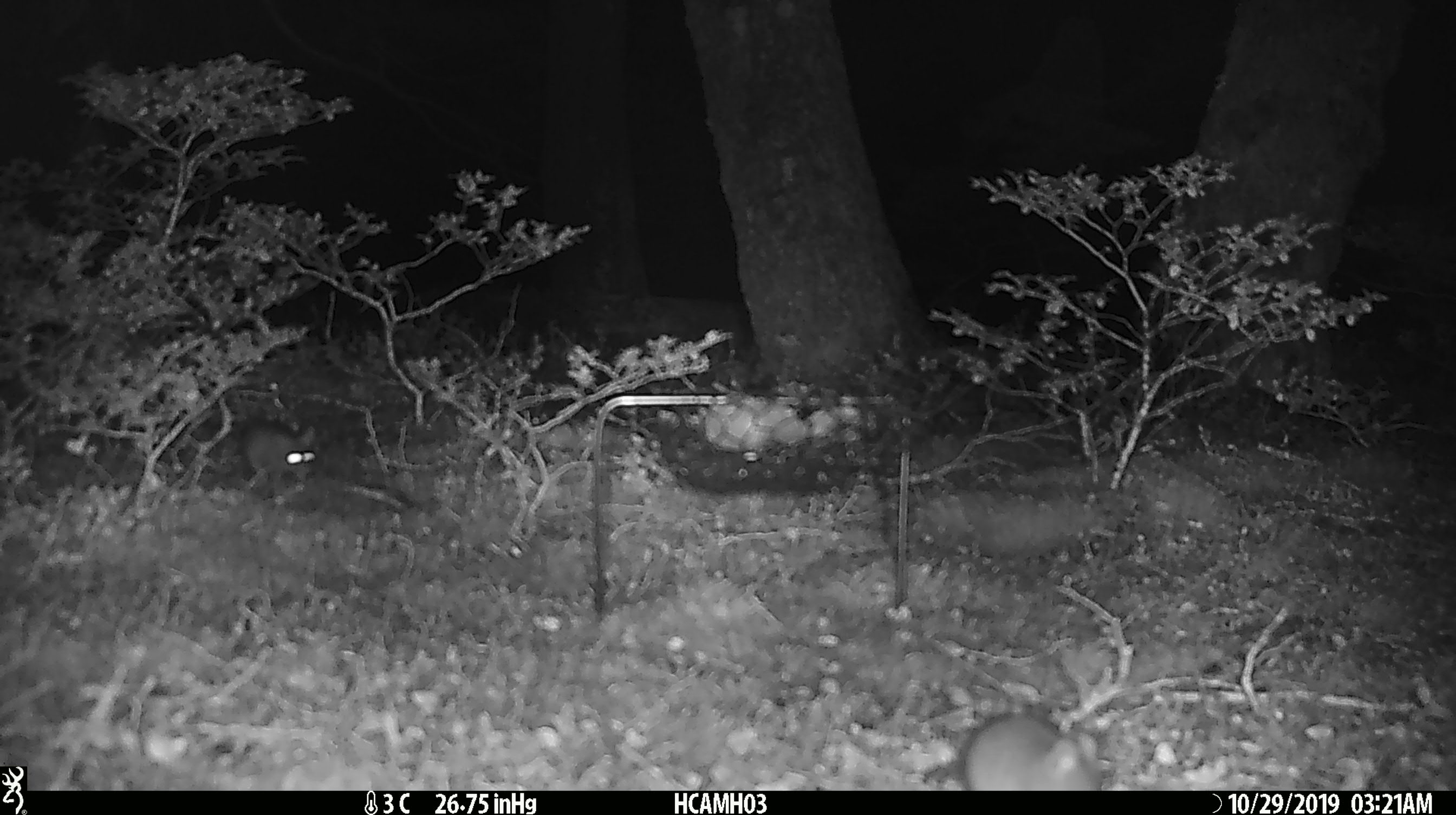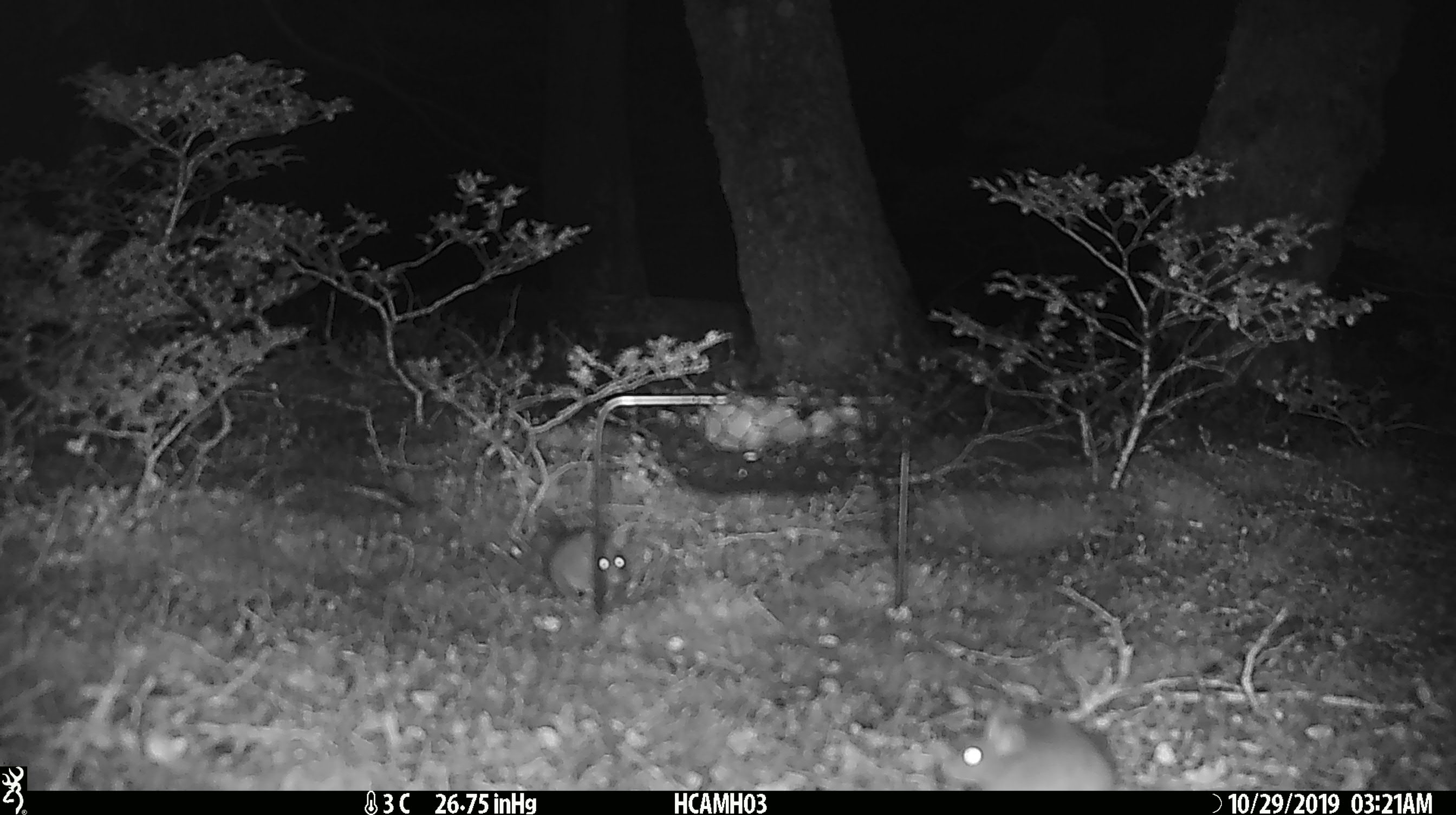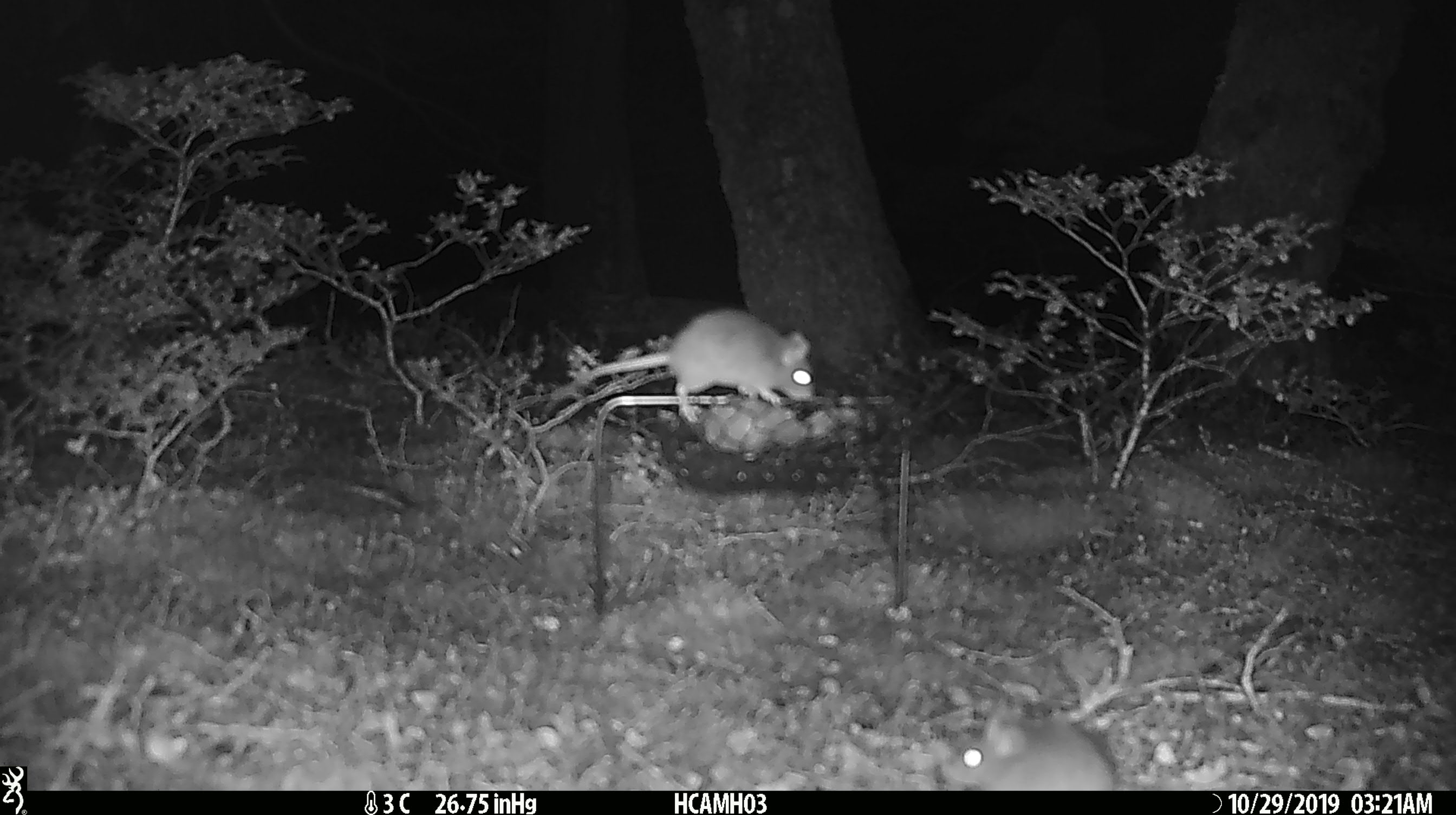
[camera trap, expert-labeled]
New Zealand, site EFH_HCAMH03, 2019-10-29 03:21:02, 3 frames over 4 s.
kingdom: Animalia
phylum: Chordata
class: Mammalia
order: Rodentia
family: Muridae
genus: Mus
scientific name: Mus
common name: mouse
Mouse (Mus).